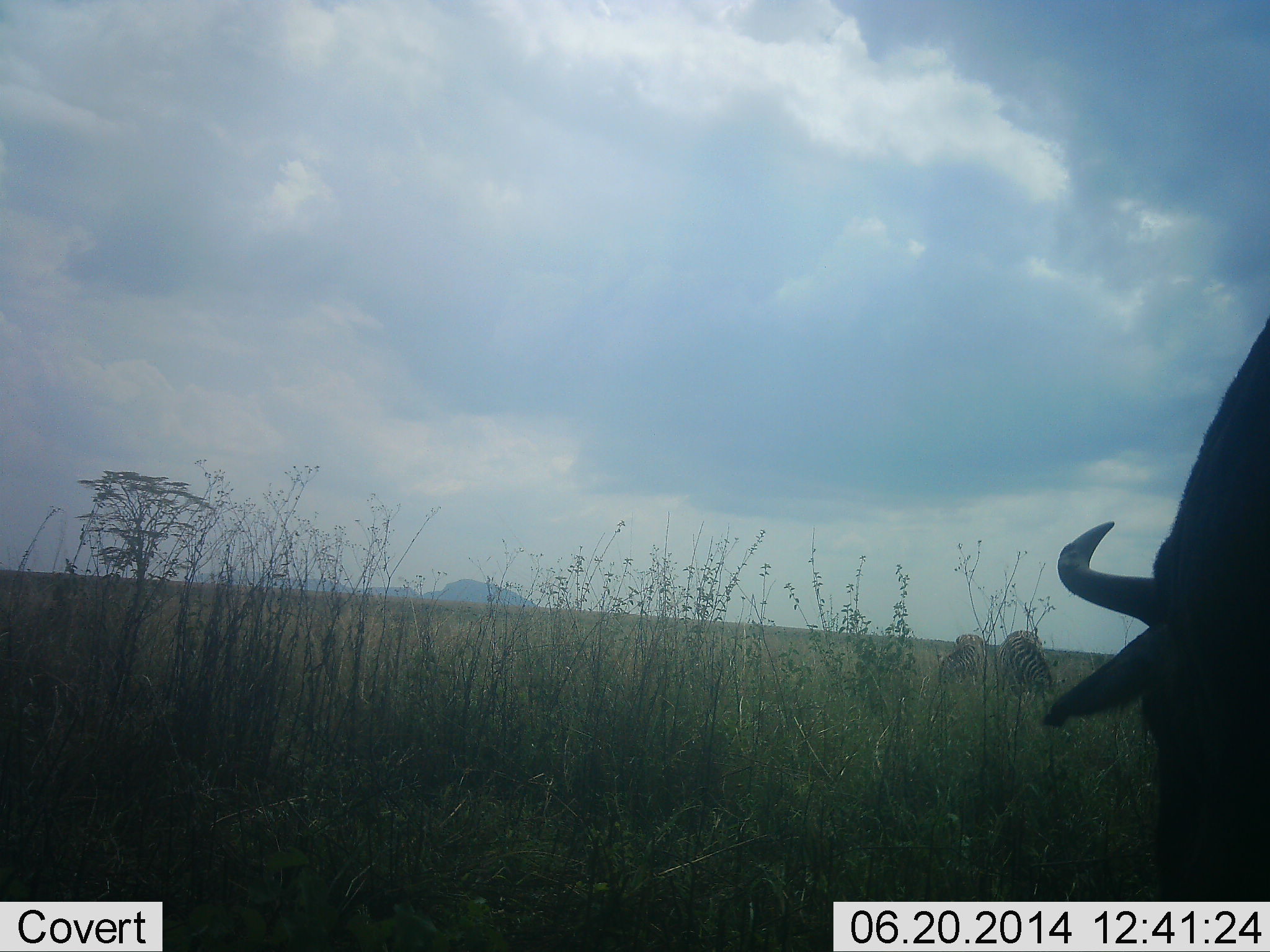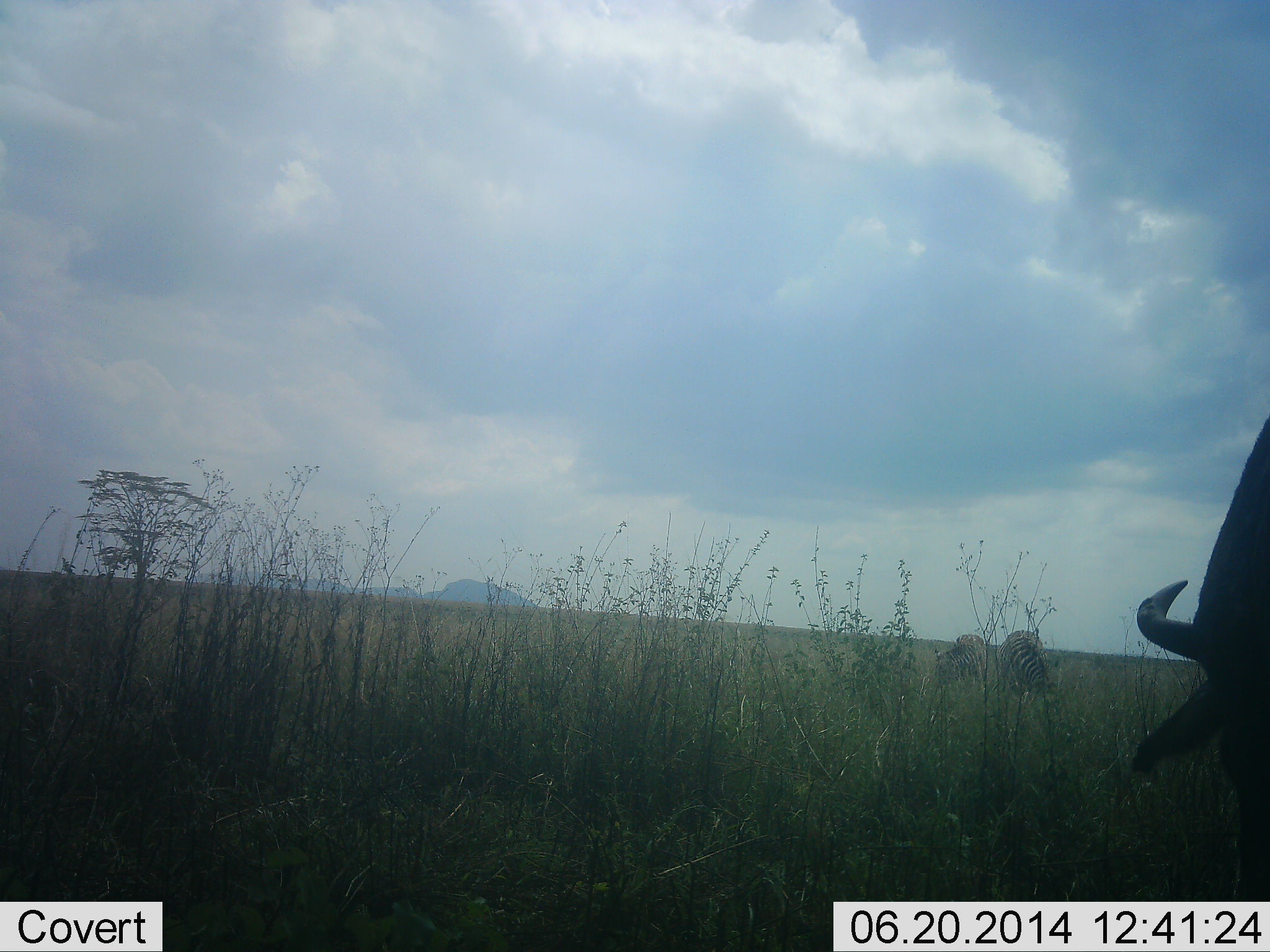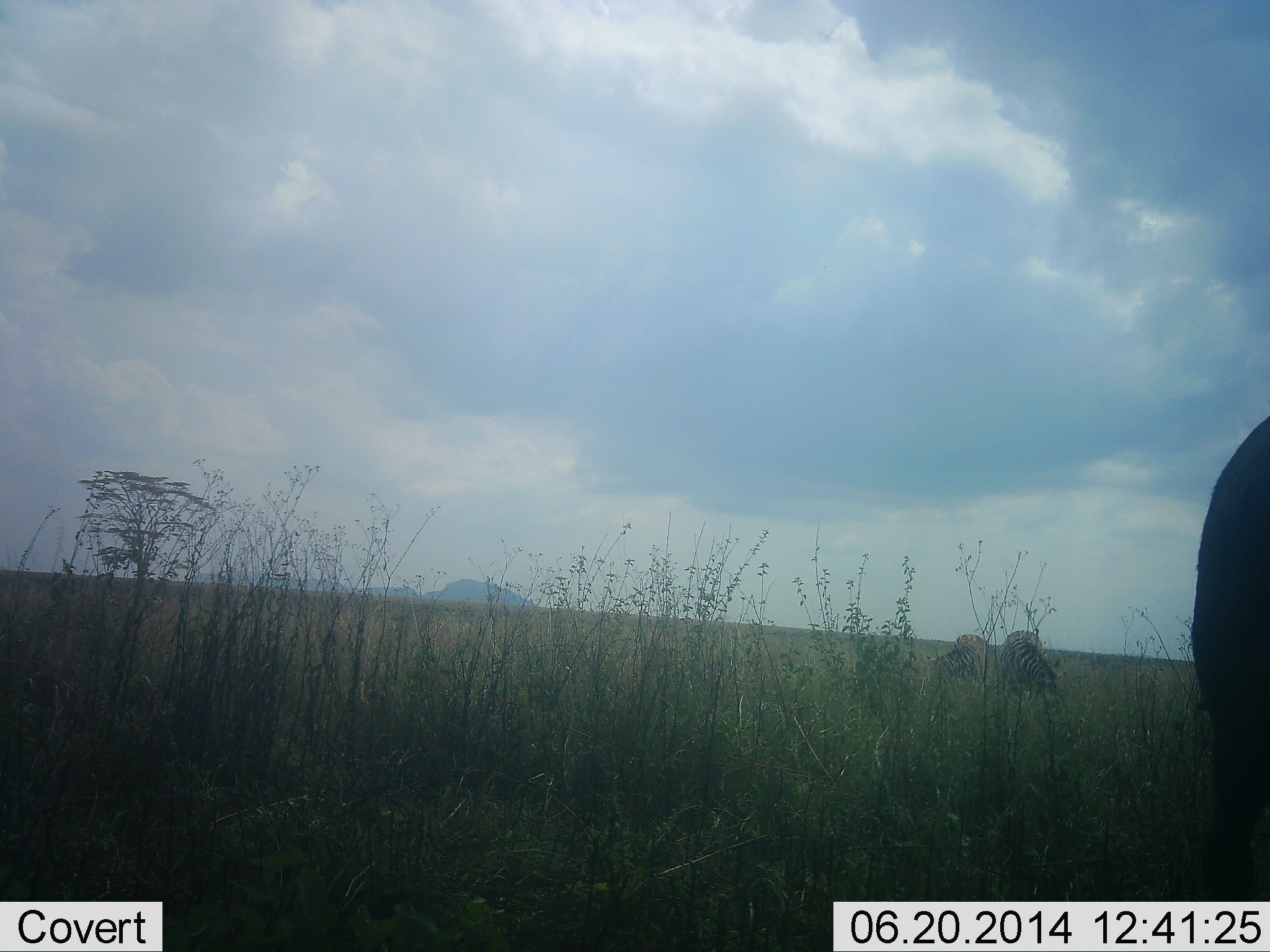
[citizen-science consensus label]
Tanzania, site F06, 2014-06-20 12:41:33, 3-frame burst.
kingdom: Animalia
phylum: Chordata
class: Mammalia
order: Artiodactyla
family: Bovidae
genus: Connochaetes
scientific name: Connochaetes taurinus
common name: blue wildebeest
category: wildebeest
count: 1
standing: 12%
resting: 0%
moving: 2%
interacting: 2%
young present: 0%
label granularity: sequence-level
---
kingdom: Animalia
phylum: Chordata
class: Mammalia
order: Perissodactyla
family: Equidae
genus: Equus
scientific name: Equus quagga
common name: plains zebra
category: zebra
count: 2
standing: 5%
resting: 3%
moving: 3%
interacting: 3%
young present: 0%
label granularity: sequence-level